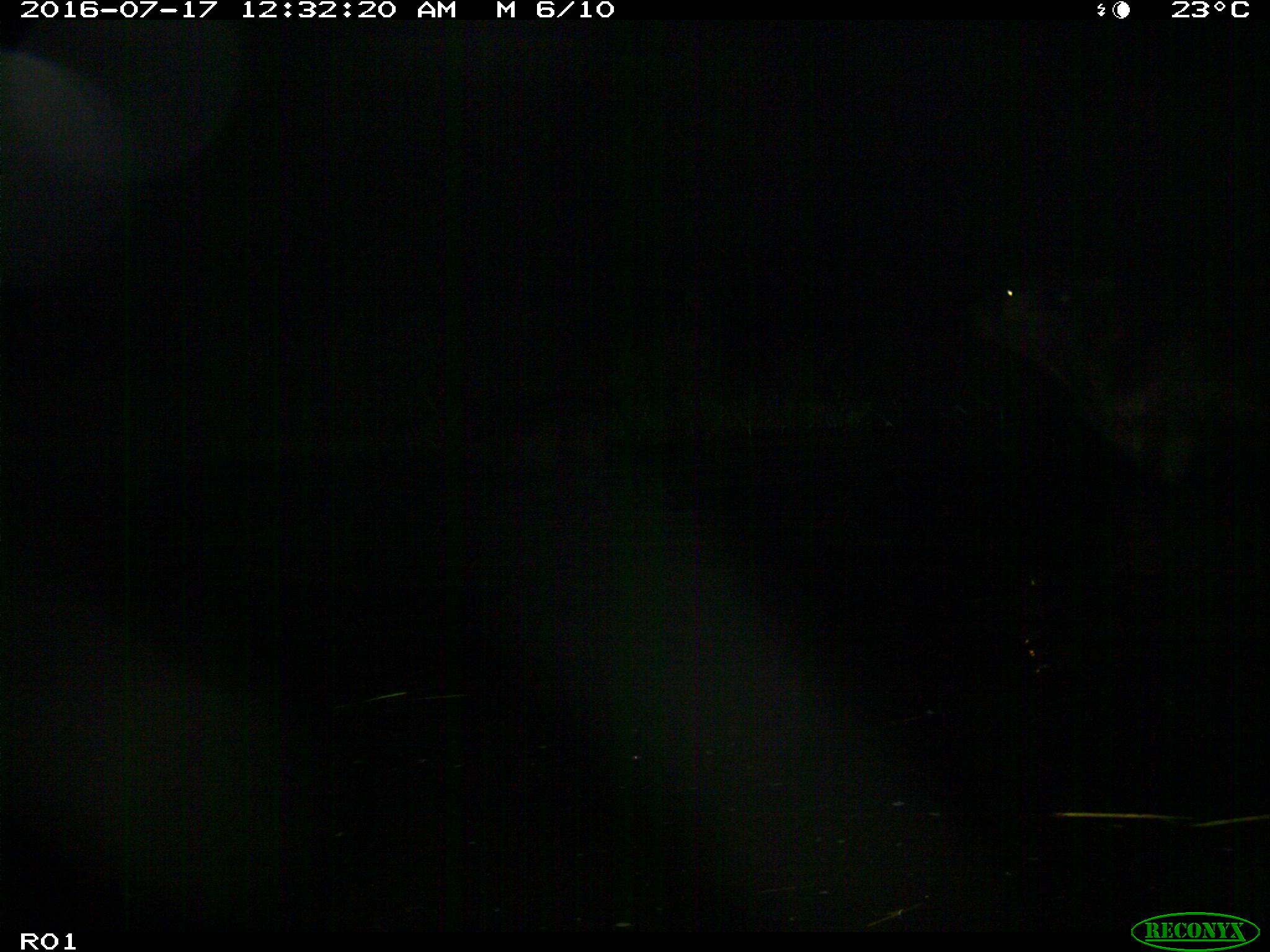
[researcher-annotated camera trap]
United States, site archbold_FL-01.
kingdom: Animalia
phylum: Chordata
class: Mammalia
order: Artiodactyla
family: Bovidae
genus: Bos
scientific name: Bos taurus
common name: domestic cow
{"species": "Bos taurus (domestic cow)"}